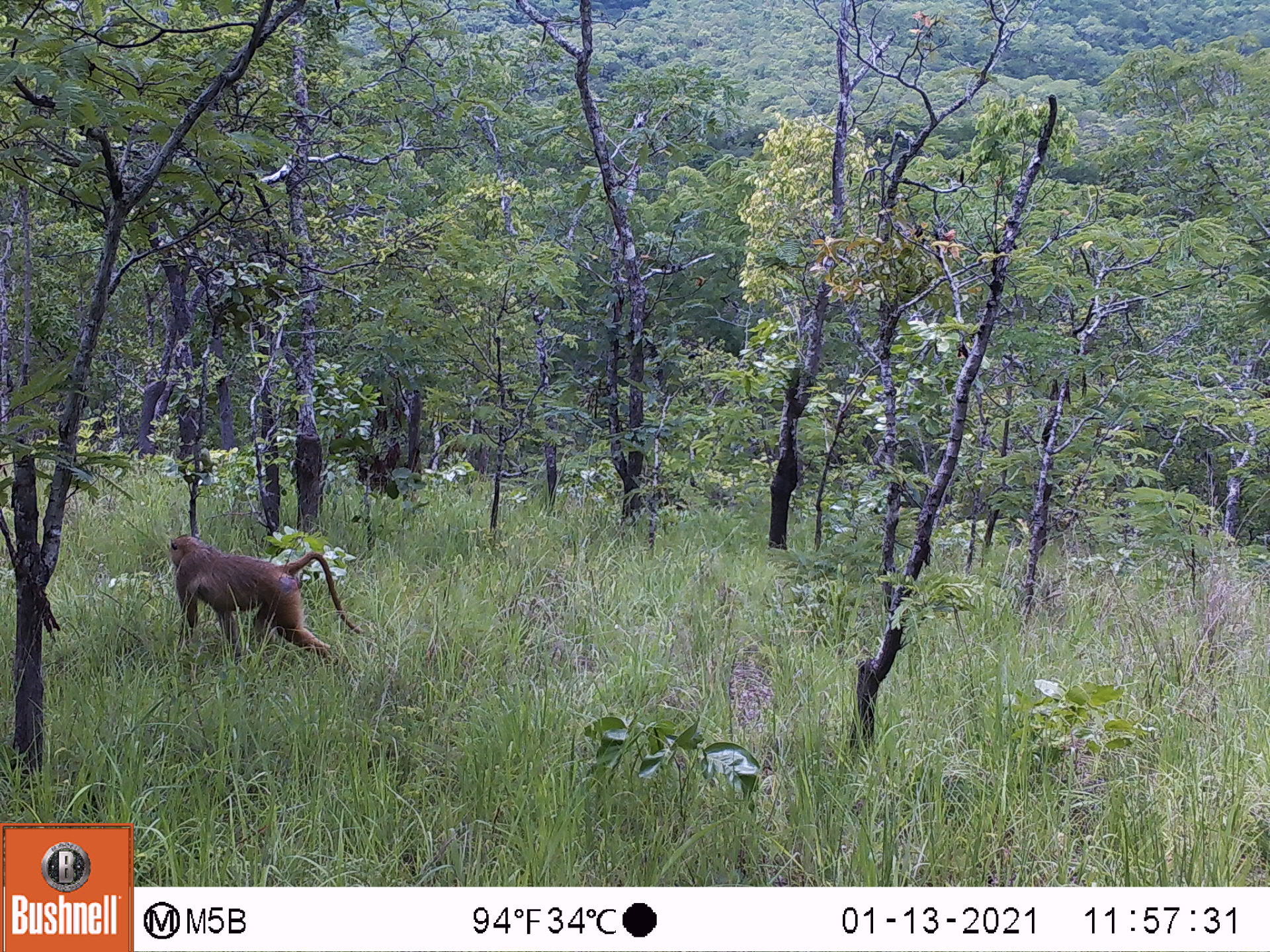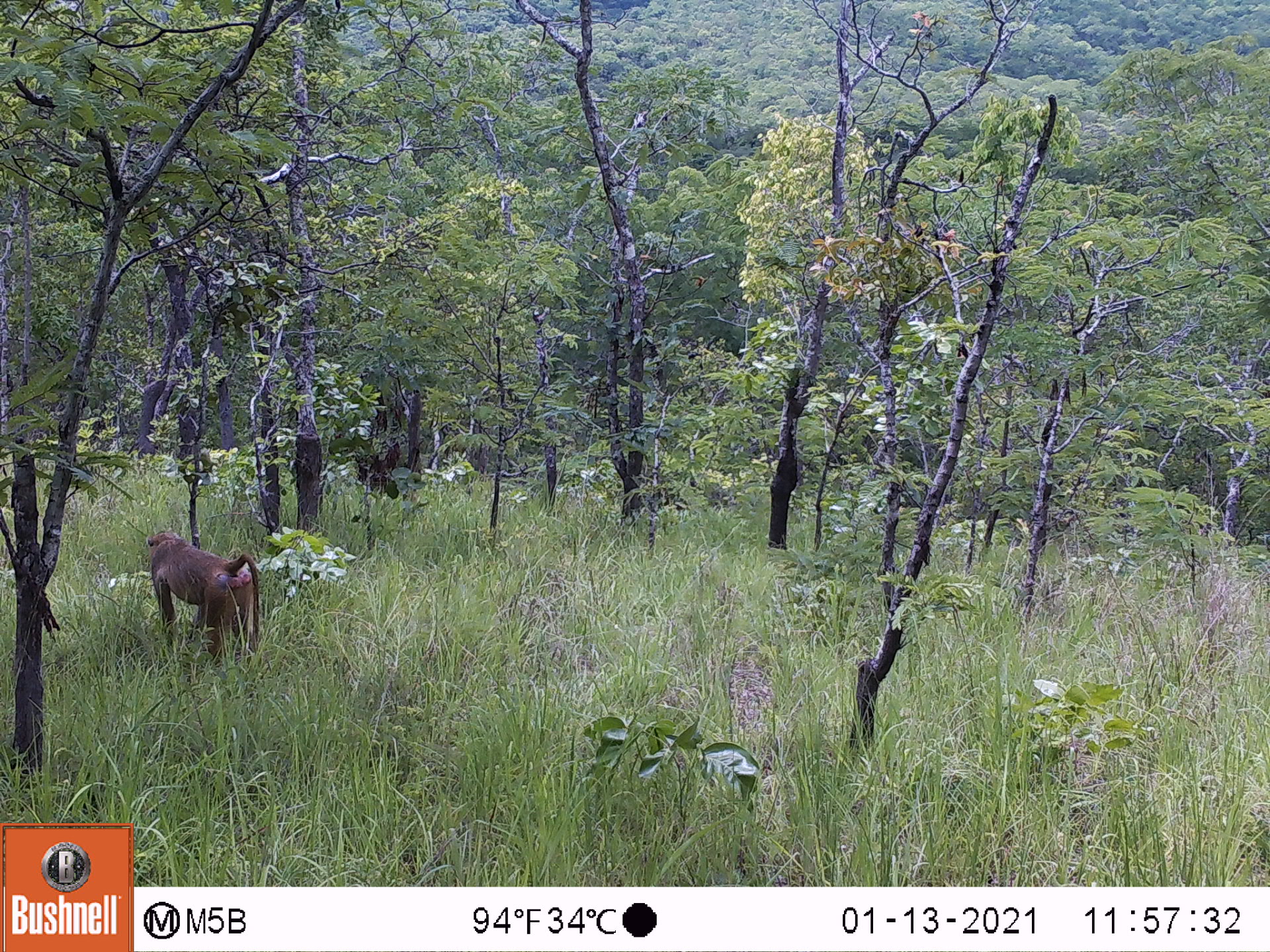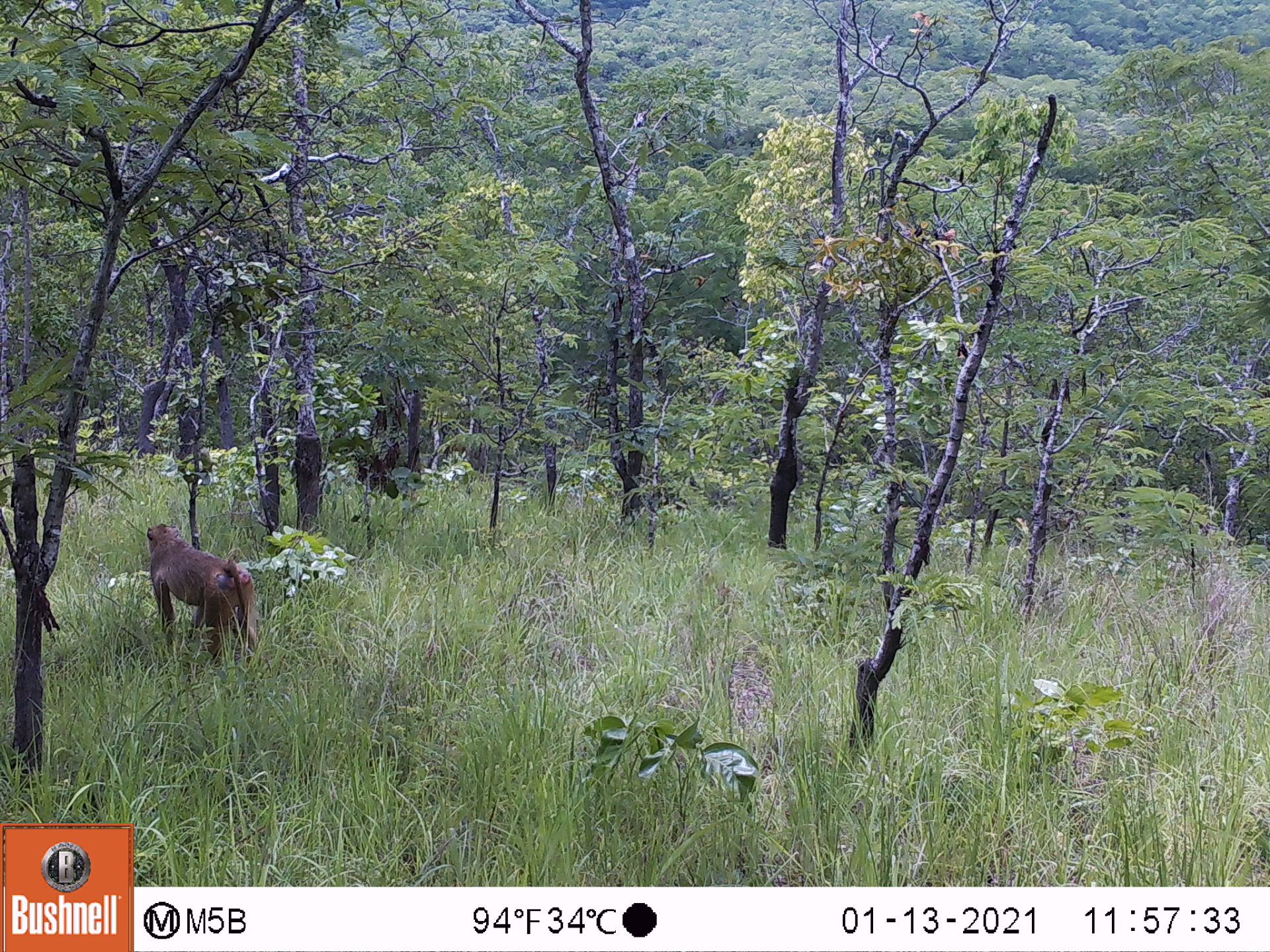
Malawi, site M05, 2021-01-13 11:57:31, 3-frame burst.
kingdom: Animalia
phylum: Chordata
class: Mammalia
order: Primates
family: Cercopithecidae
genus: Papio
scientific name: Papio cynocephalus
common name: yellow baboon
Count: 1.